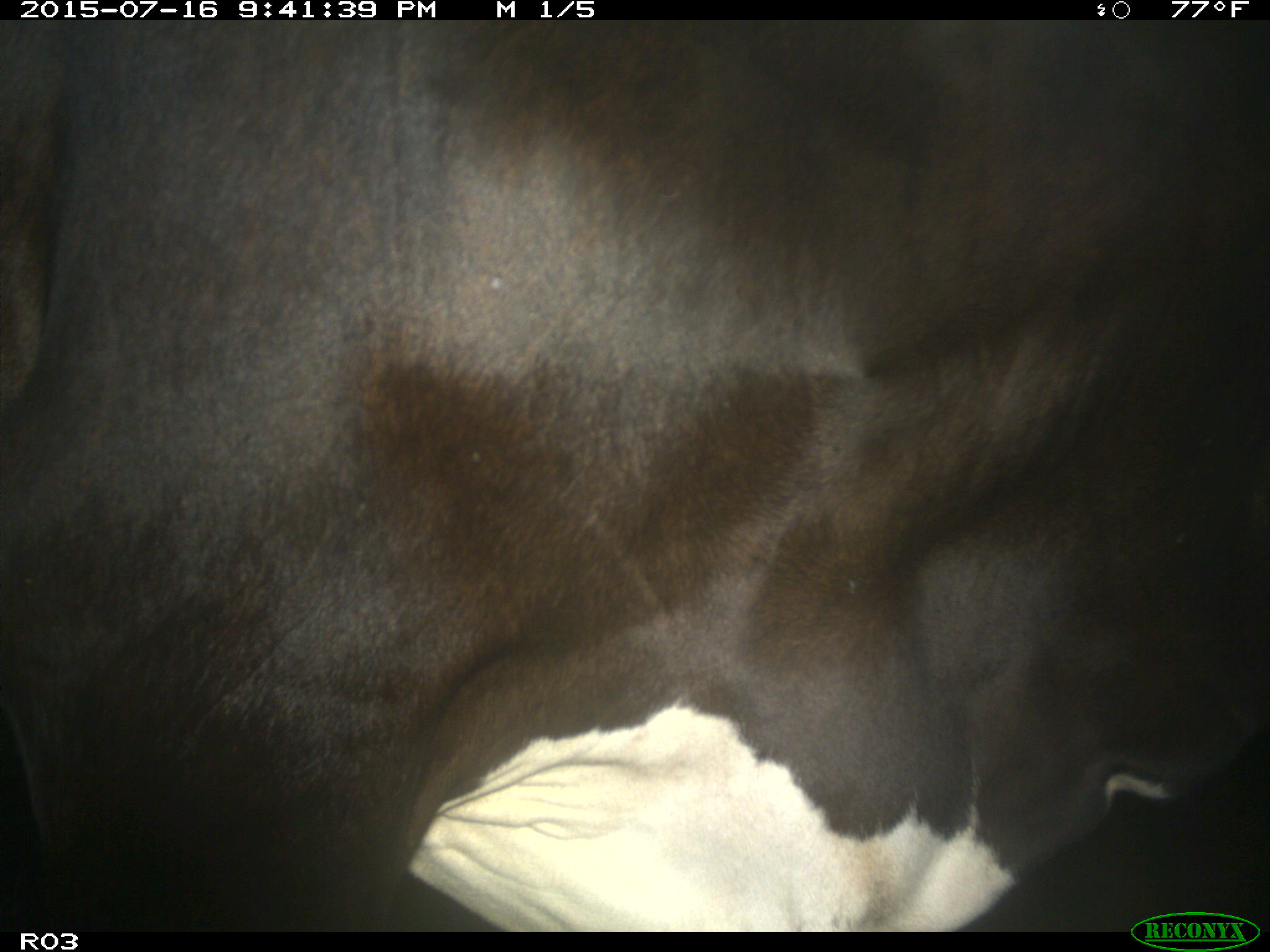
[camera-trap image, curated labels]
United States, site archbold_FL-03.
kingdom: Animalia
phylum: Chordata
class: Mammalia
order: Artiodactyla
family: Bovidae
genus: Bos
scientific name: Bos taurus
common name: domestic cow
Bos taurus (domestic cow).